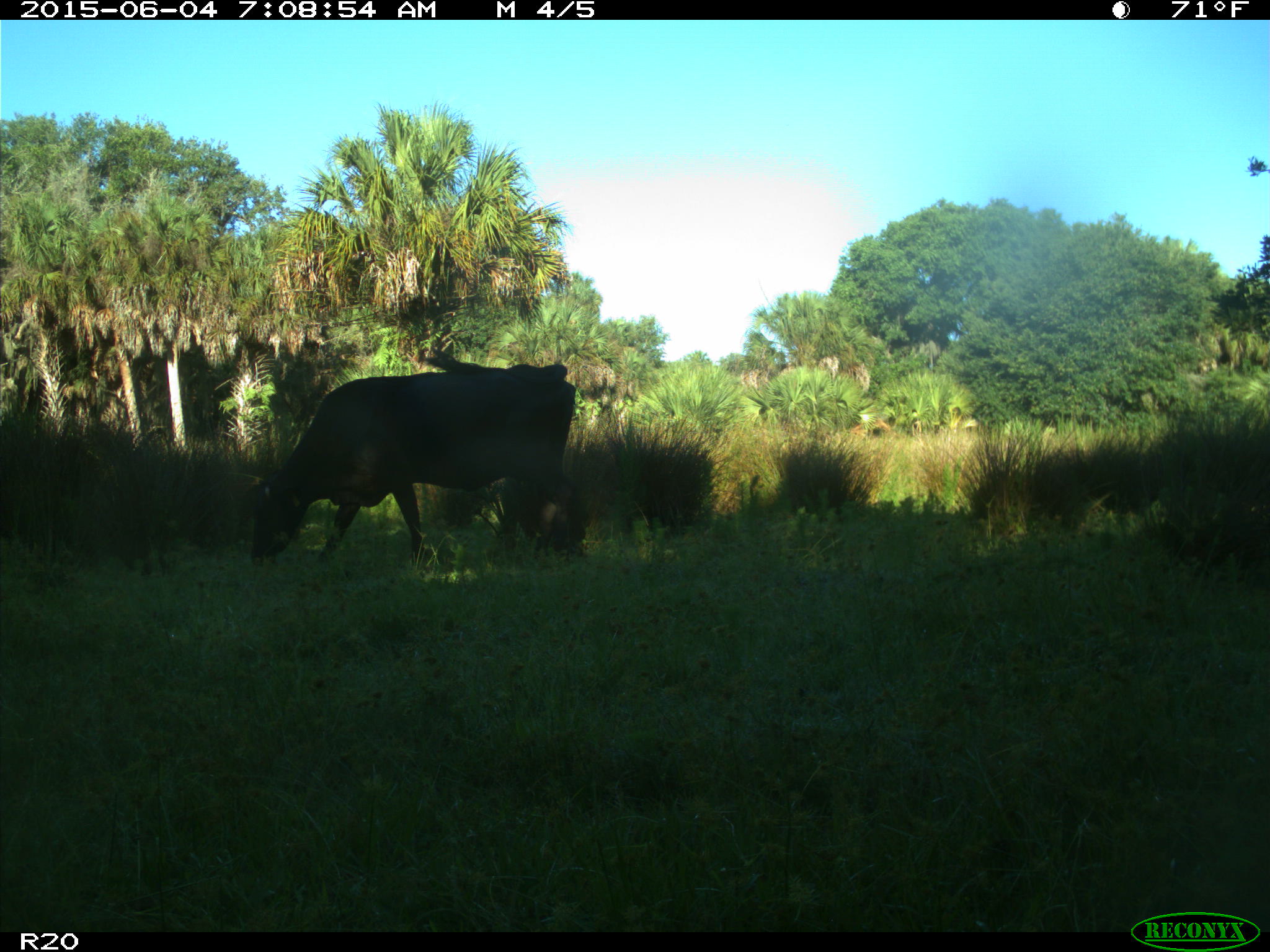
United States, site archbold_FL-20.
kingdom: Animalia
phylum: Chordata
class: Mammalia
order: Artiodactyla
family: Bovidae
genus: Bos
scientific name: Bos taurus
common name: domestic cow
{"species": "Bos taurus (domestic cow)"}